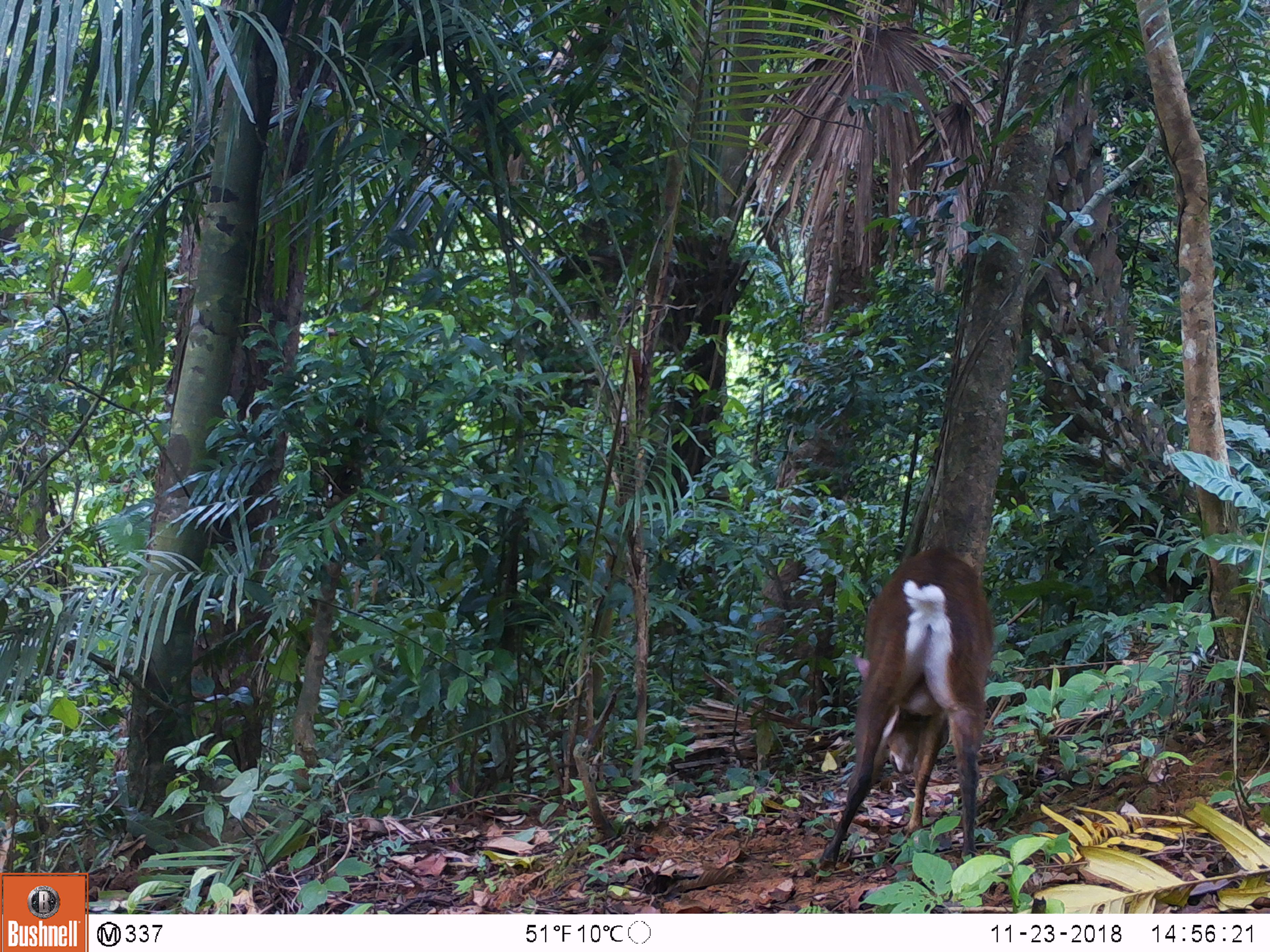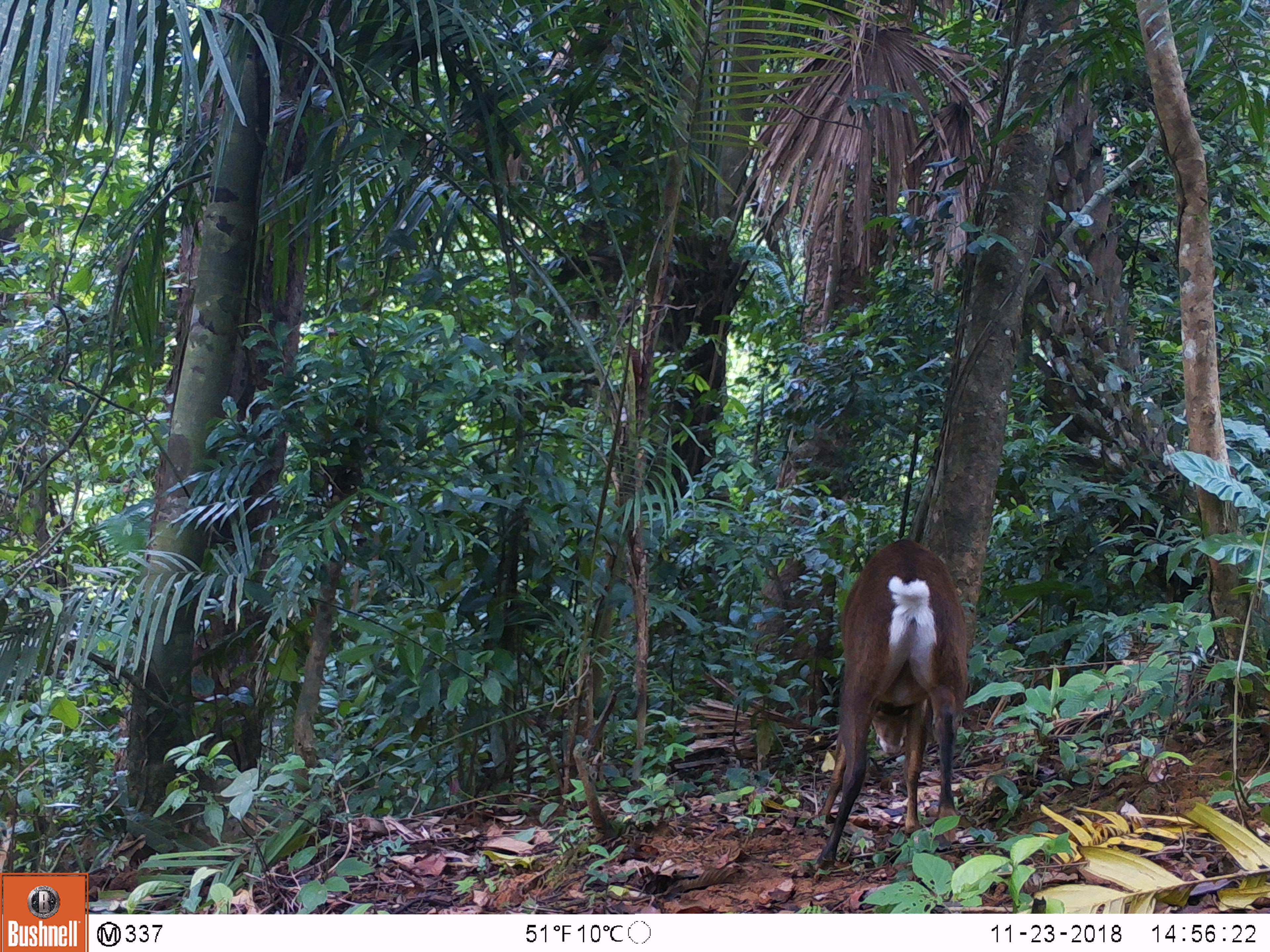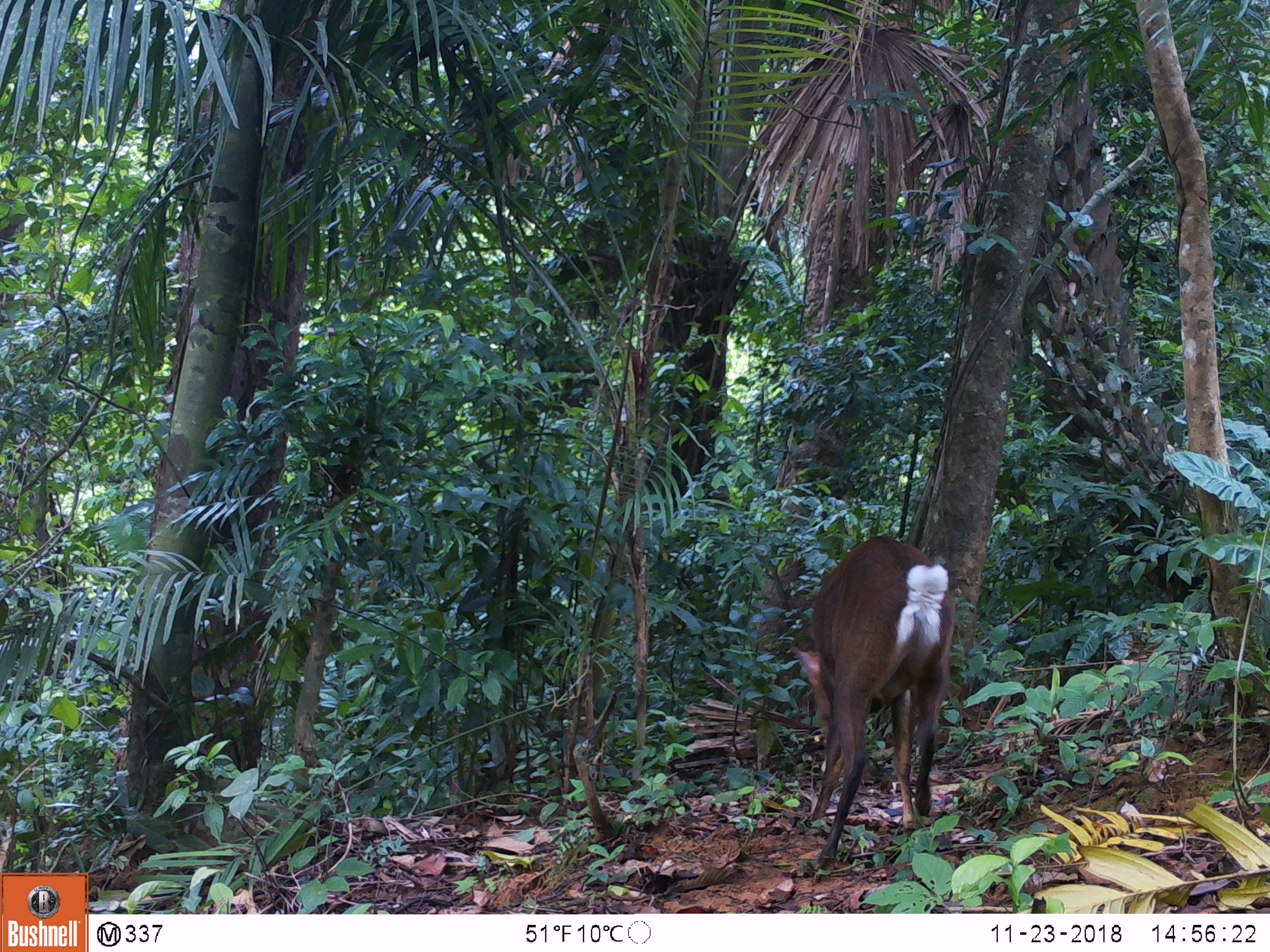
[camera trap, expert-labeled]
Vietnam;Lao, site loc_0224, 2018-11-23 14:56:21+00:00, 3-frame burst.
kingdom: Animalia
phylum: Chordata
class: Mammalia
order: Artiodactyla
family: Cervidae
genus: Muntiacus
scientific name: Muntiacus vuquangensis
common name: large-antlered muntjac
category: large antlered muntjac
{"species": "large antlered muntjac (large-antlered muntjac) (Muntiacus vuquangensis)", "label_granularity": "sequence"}